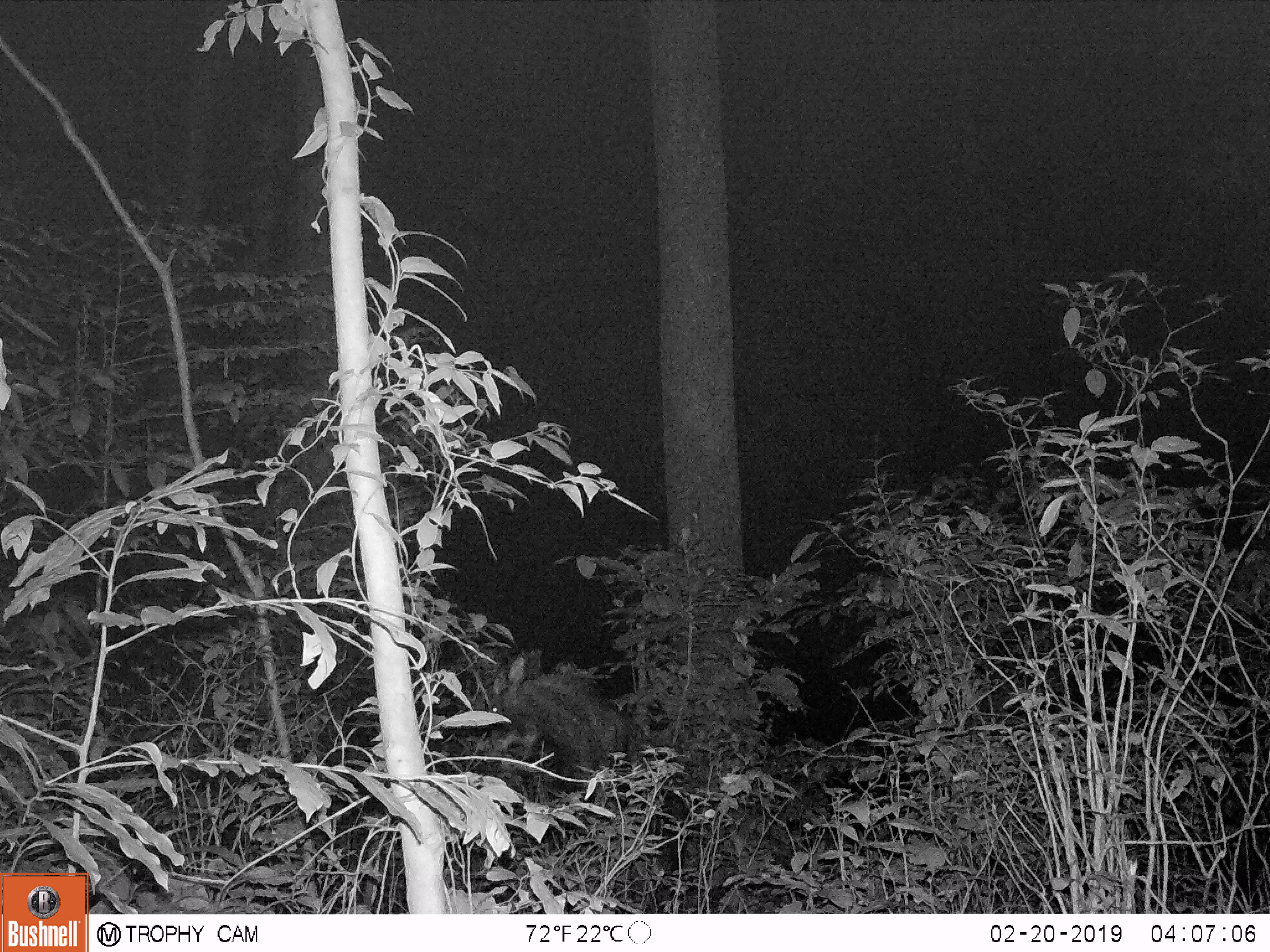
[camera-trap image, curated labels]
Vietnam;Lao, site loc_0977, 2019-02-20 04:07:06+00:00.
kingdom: Animalia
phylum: Chordata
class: Mammalia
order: Artiodactyla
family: Bovidae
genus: Capricornis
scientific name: Capricornis sumatraensis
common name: chinese serow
Chinese serow (Capricornis sumatraensis). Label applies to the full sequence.